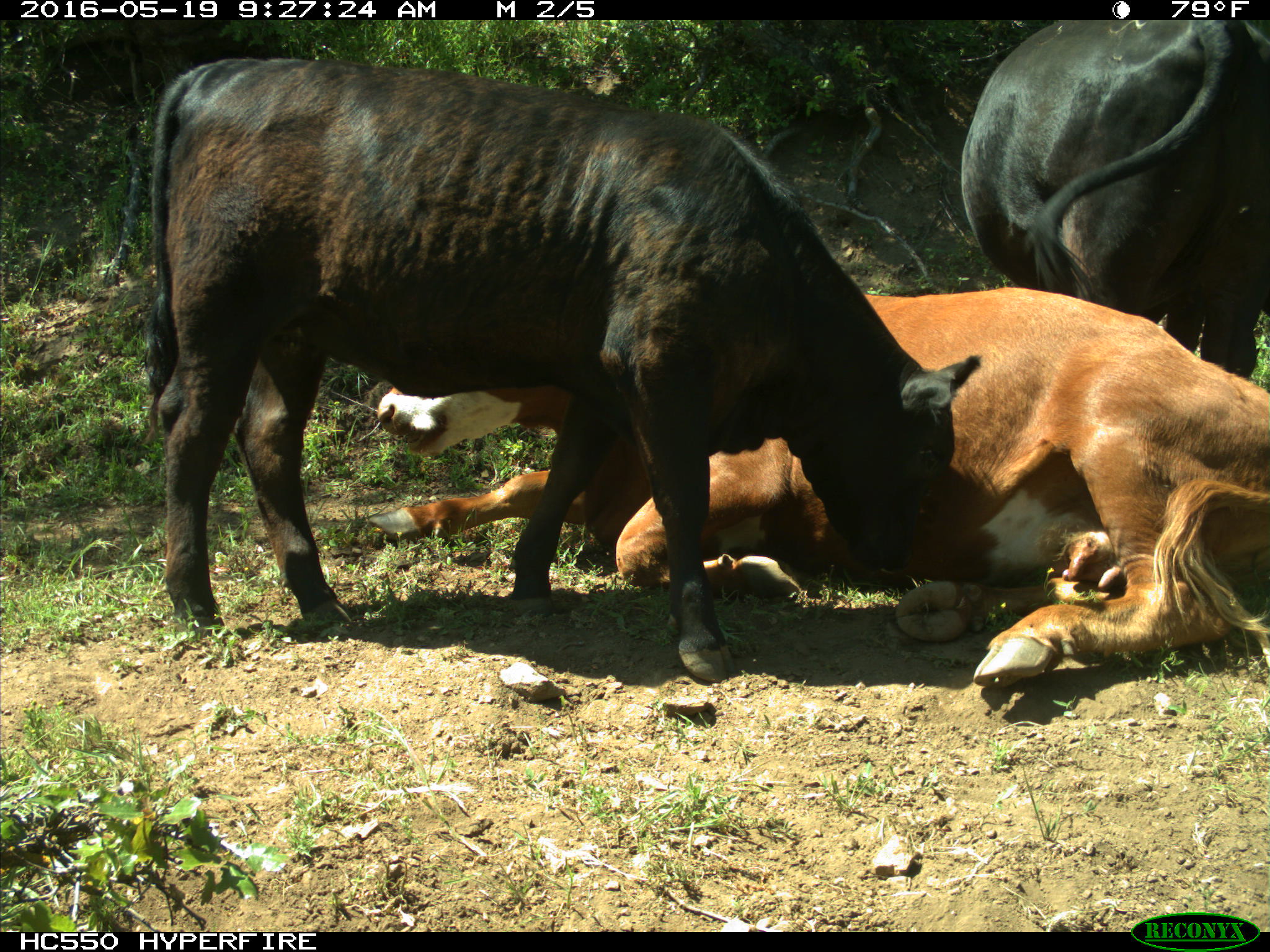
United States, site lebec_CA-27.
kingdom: Animalia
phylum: Chordata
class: Mammalia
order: Artiodactyla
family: Bovidae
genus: Bos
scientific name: Bos taurus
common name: domestic cow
Bos taurus (domestic cow).